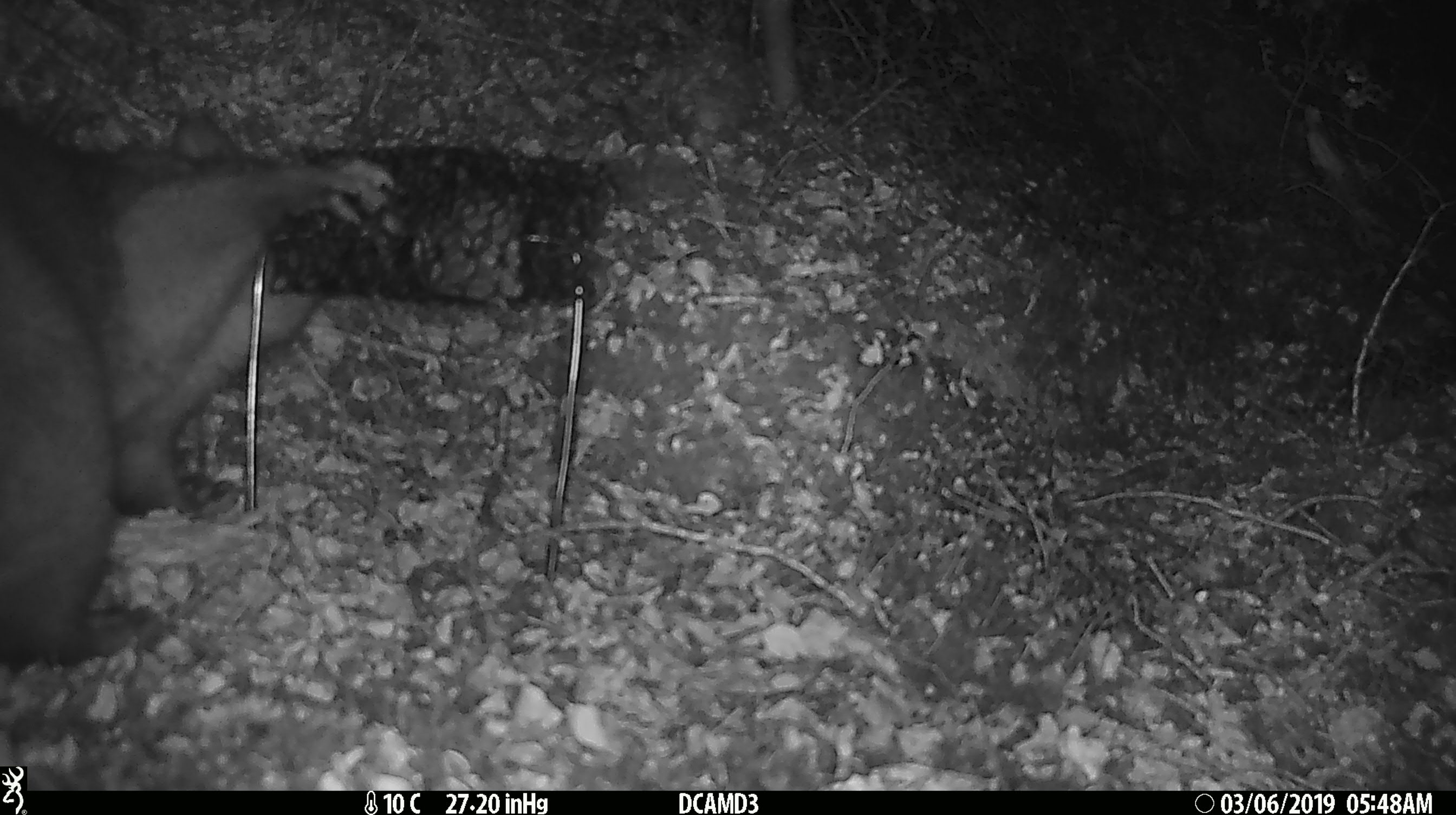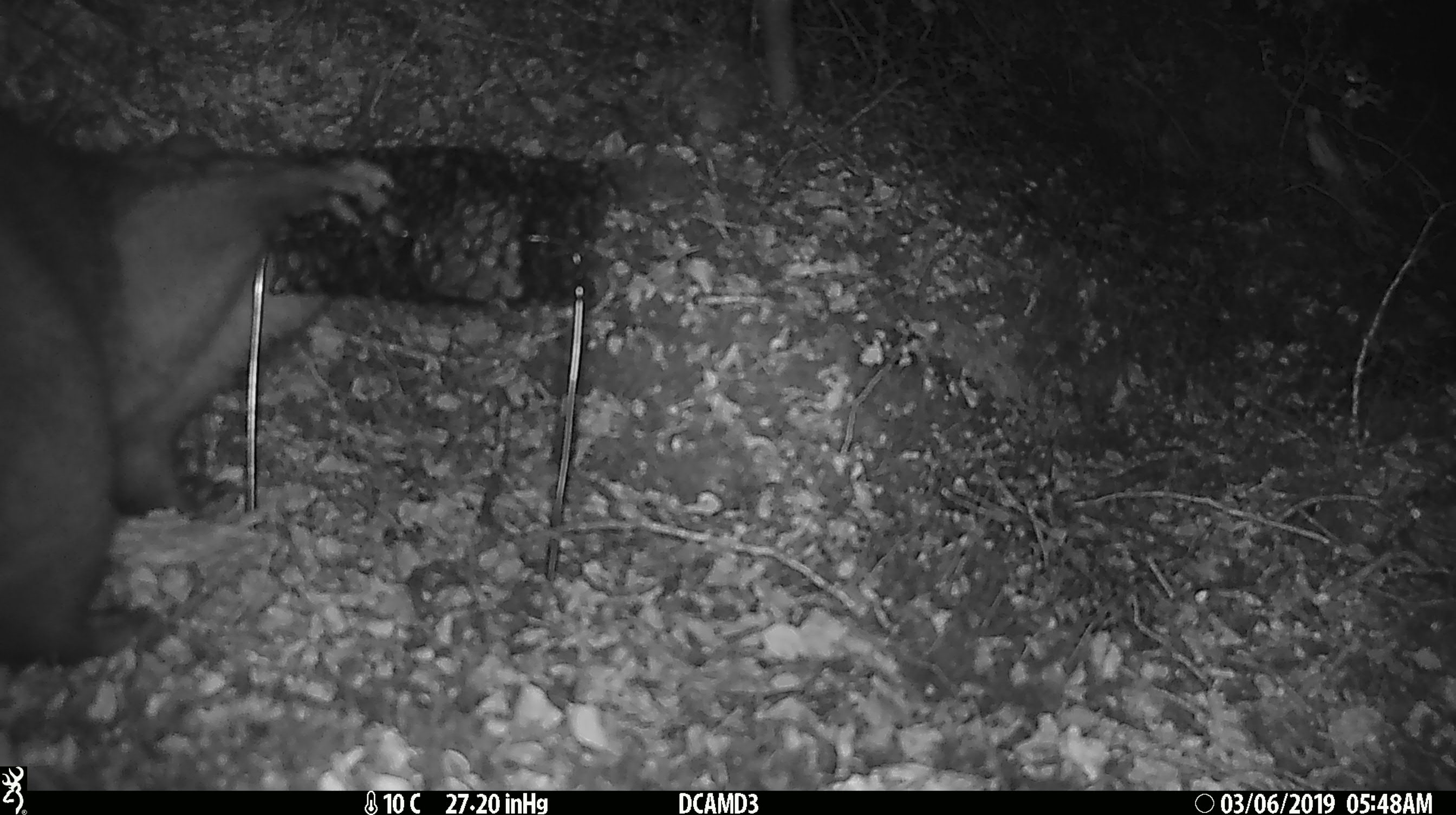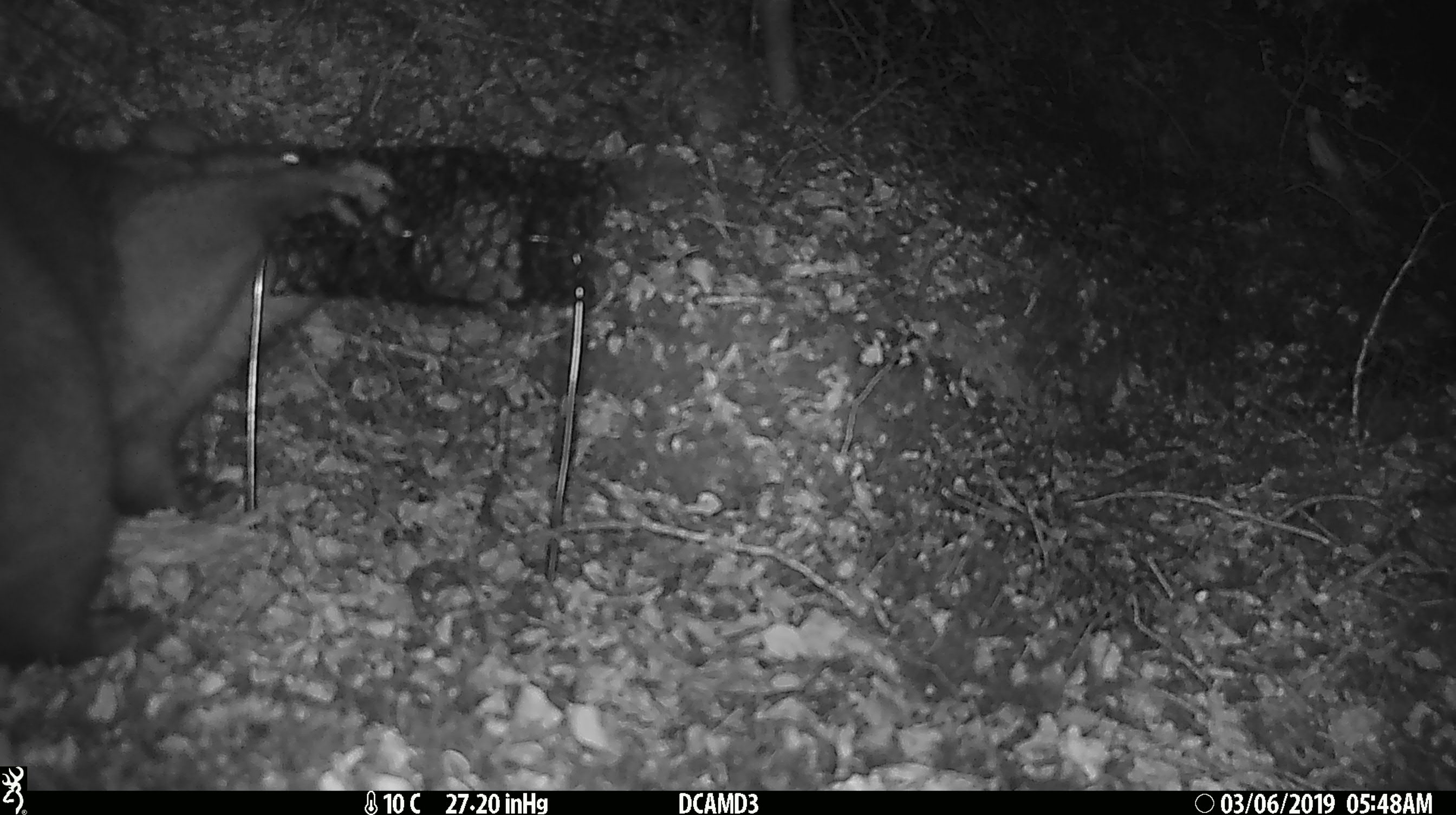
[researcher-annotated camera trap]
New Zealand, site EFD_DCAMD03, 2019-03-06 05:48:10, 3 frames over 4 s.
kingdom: Animalia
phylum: Chordata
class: Mammalia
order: Diprotodontia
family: Phalangeridae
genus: Trichosurus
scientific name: Trichosurus vulpecula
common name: common brushtail possum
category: possum